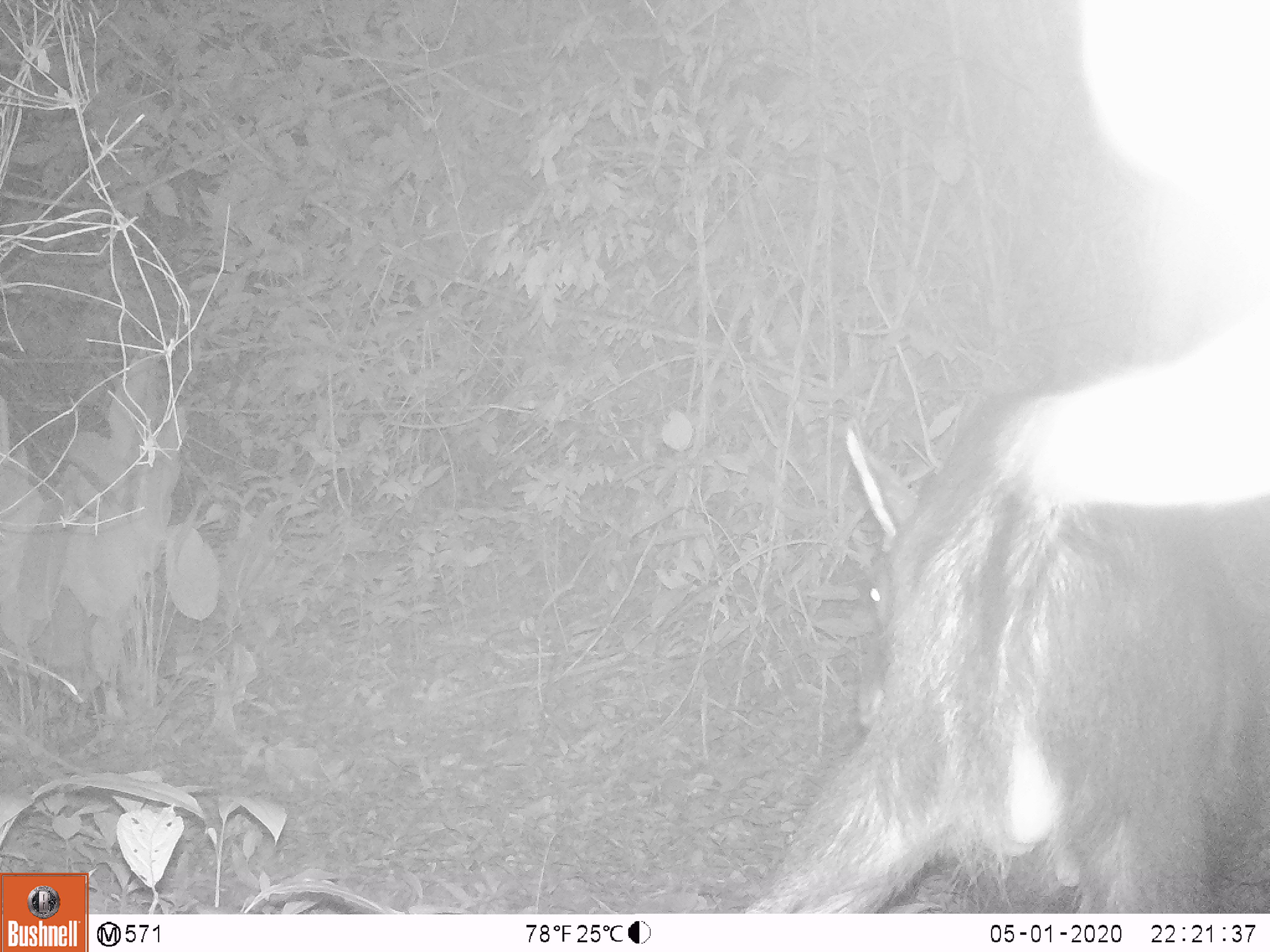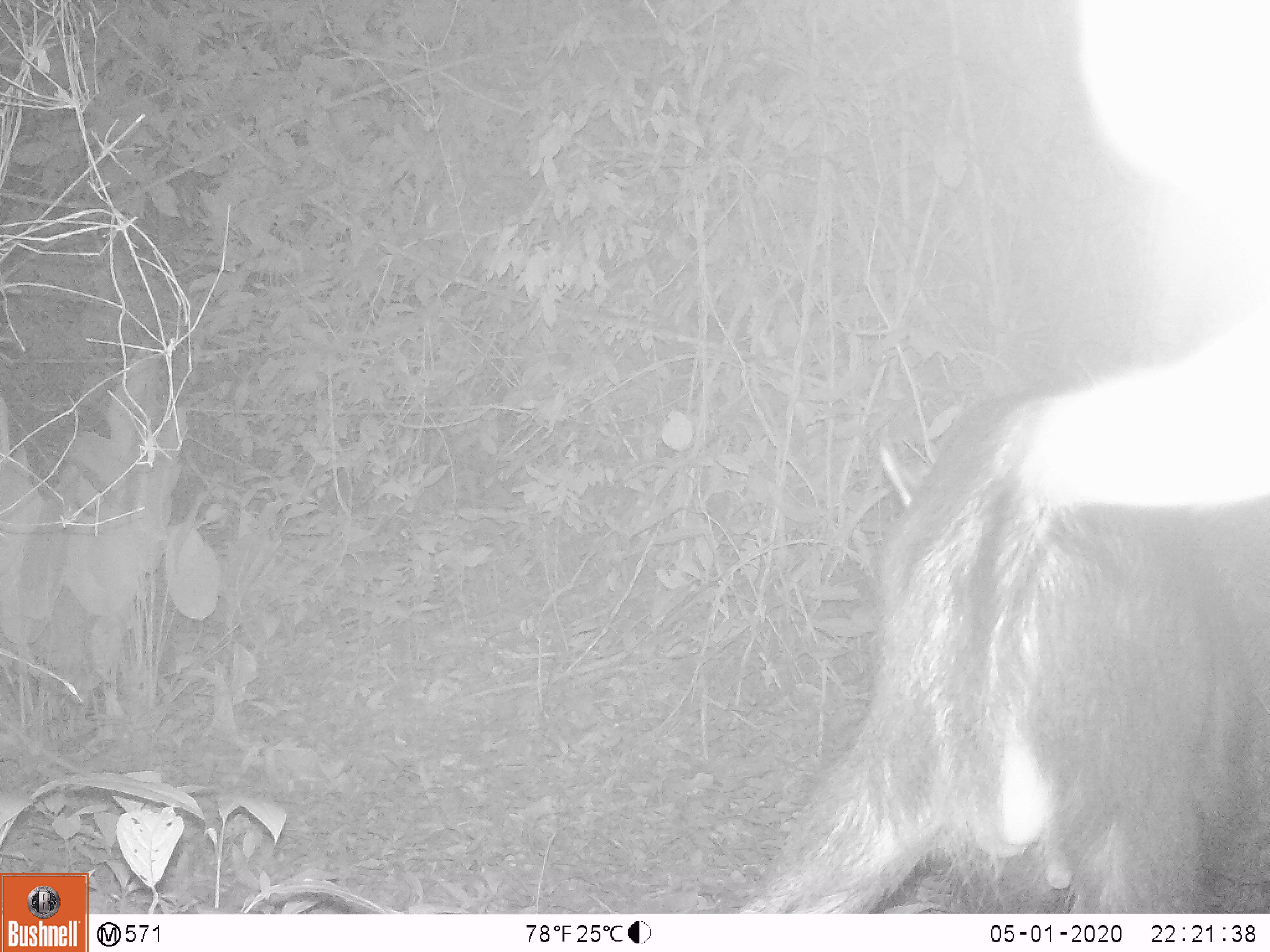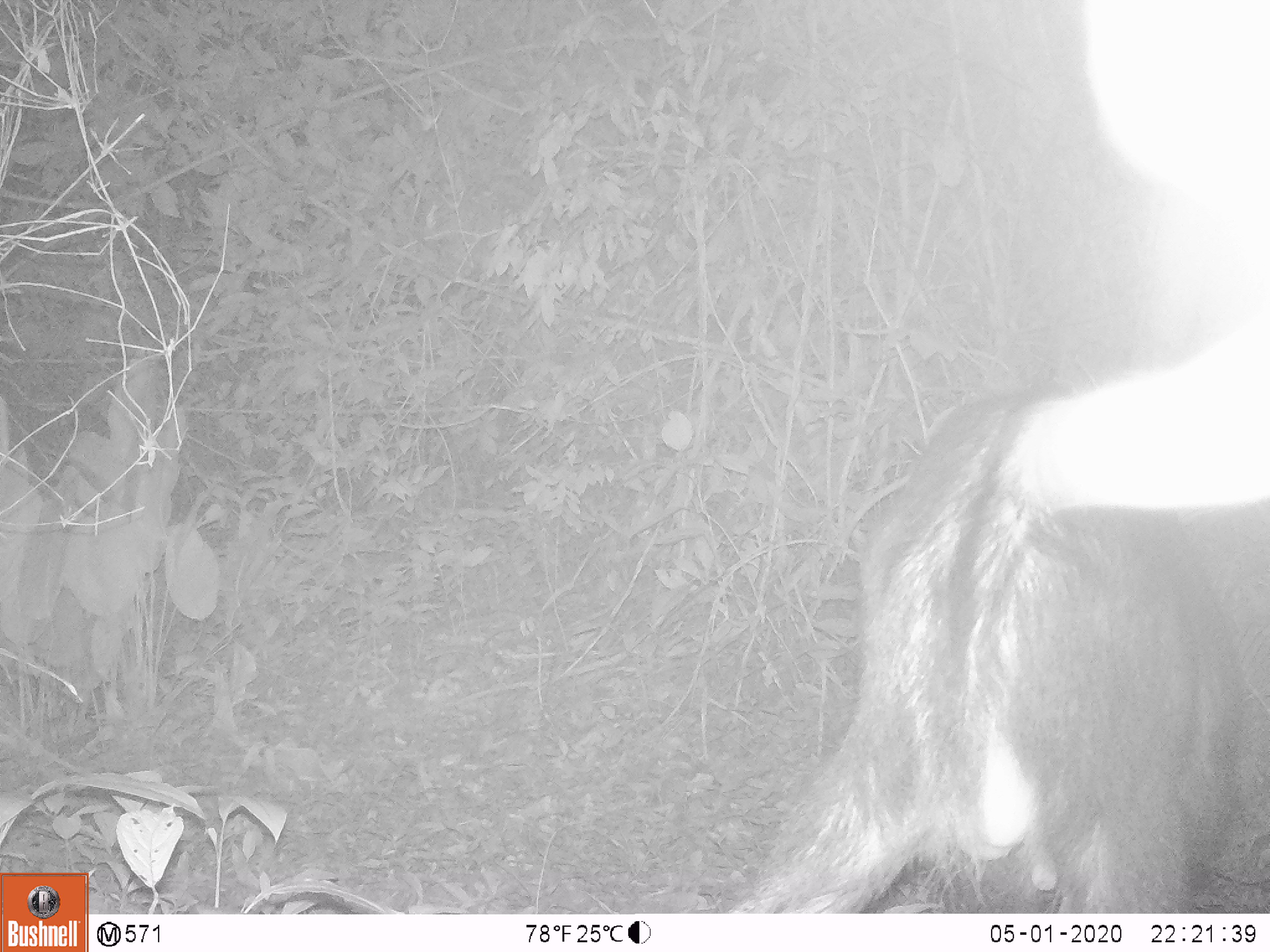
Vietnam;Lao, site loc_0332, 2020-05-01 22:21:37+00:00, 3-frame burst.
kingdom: Animalia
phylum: Chordata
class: Mammalia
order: Artiodactyla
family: Bovidae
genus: Capricornis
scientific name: Capricornis sumatraensis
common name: chinese serow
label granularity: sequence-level